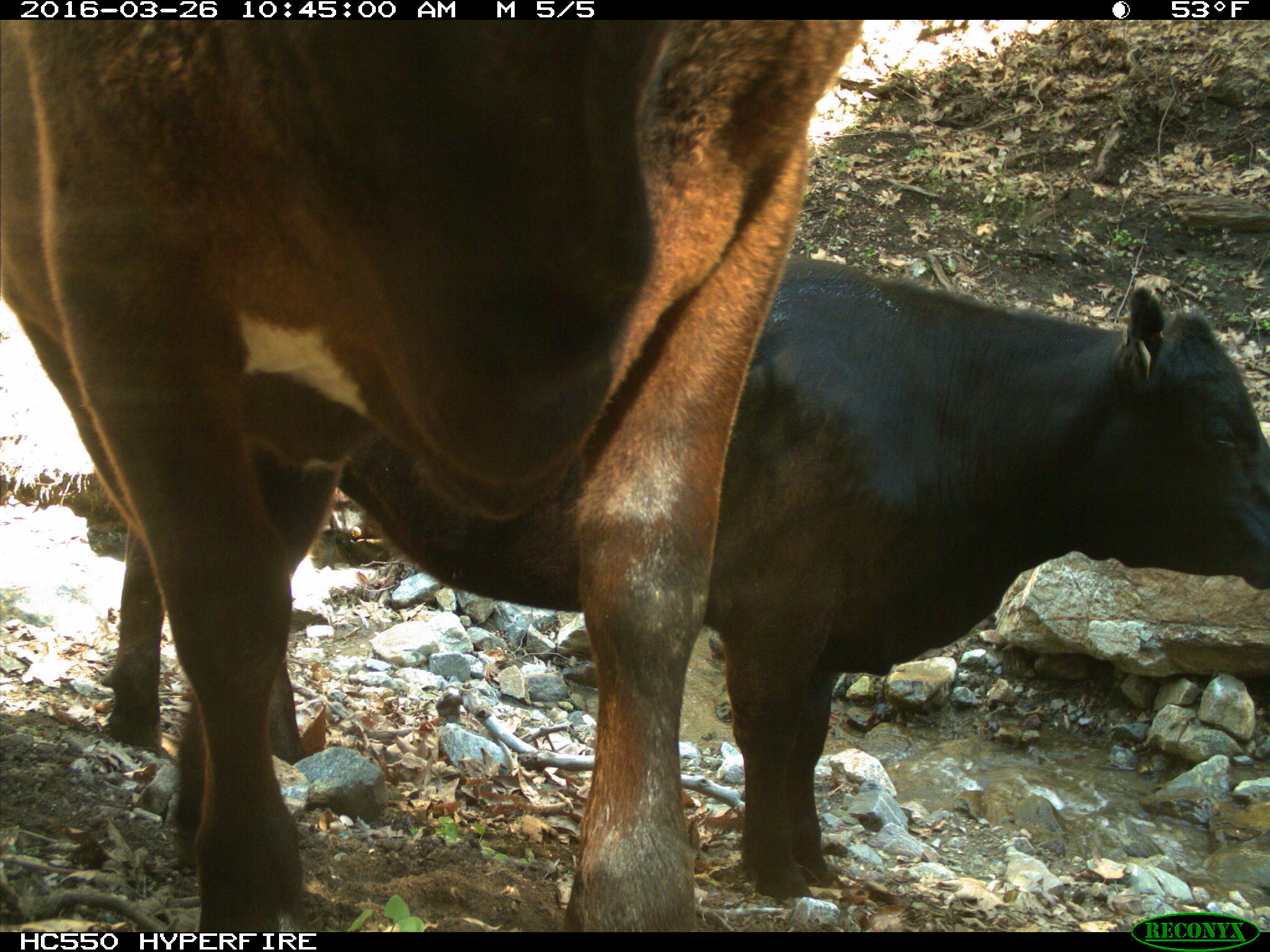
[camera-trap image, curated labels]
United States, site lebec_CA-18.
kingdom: Animalia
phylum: Chordata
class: Mammalia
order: Artiodactyla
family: Bovidae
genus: Bos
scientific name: Bos taurus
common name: domestic cow